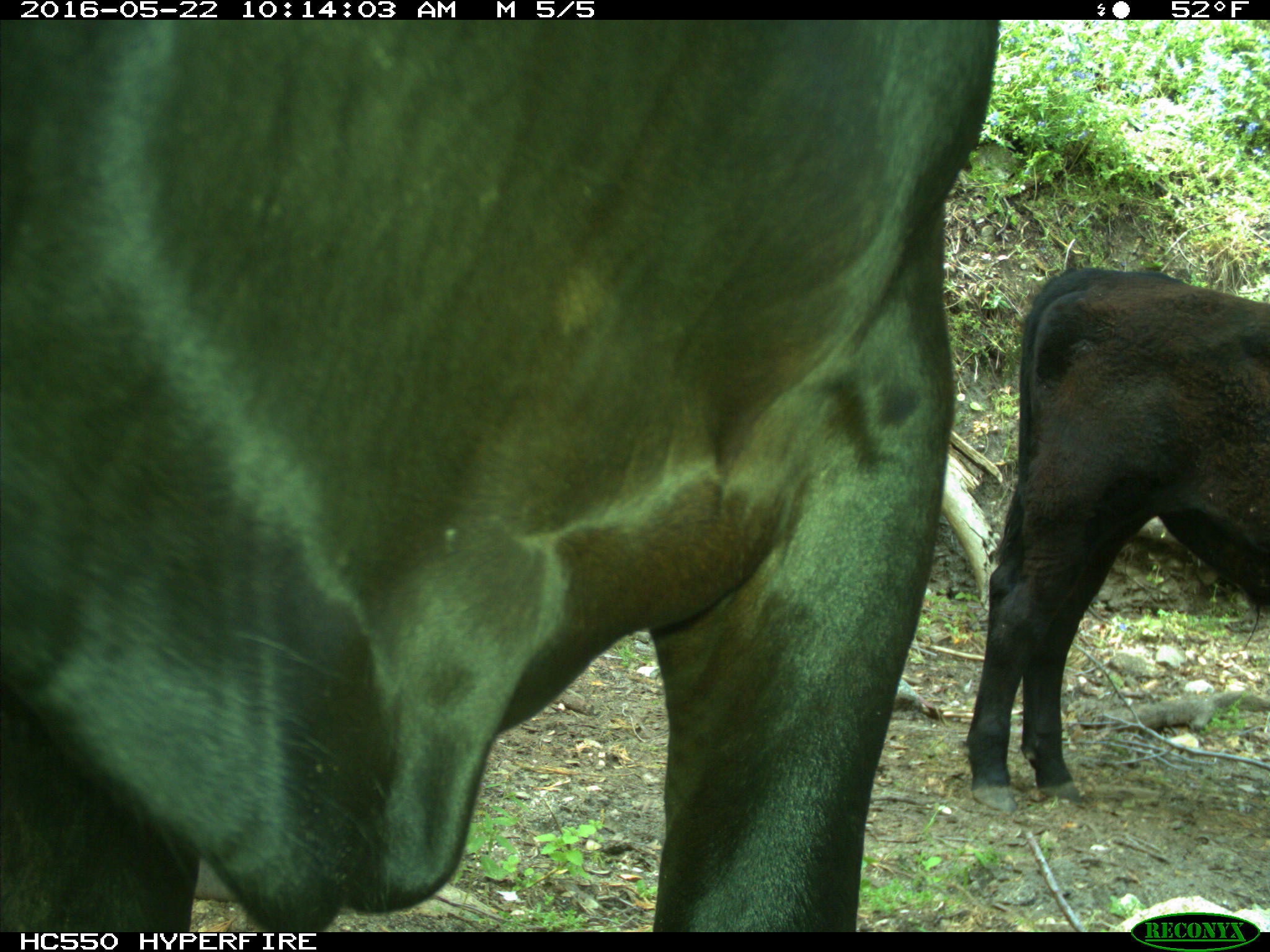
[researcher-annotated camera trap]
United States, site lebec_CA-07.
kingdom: Animalia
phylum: Chordata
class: Mammalia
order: Artiodactyla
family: Bovidae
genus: Bos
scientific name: Bos taurus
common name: domestic cow